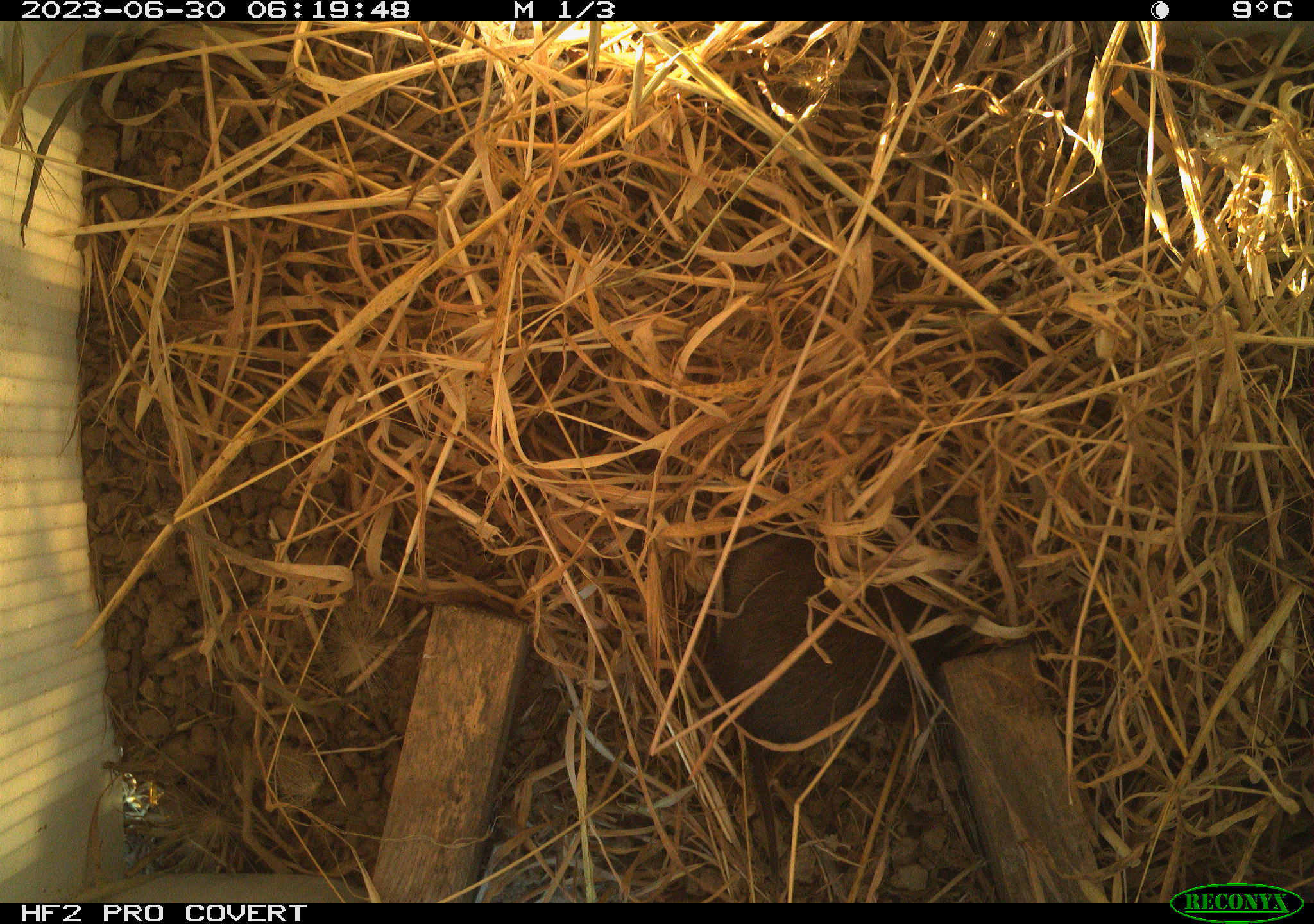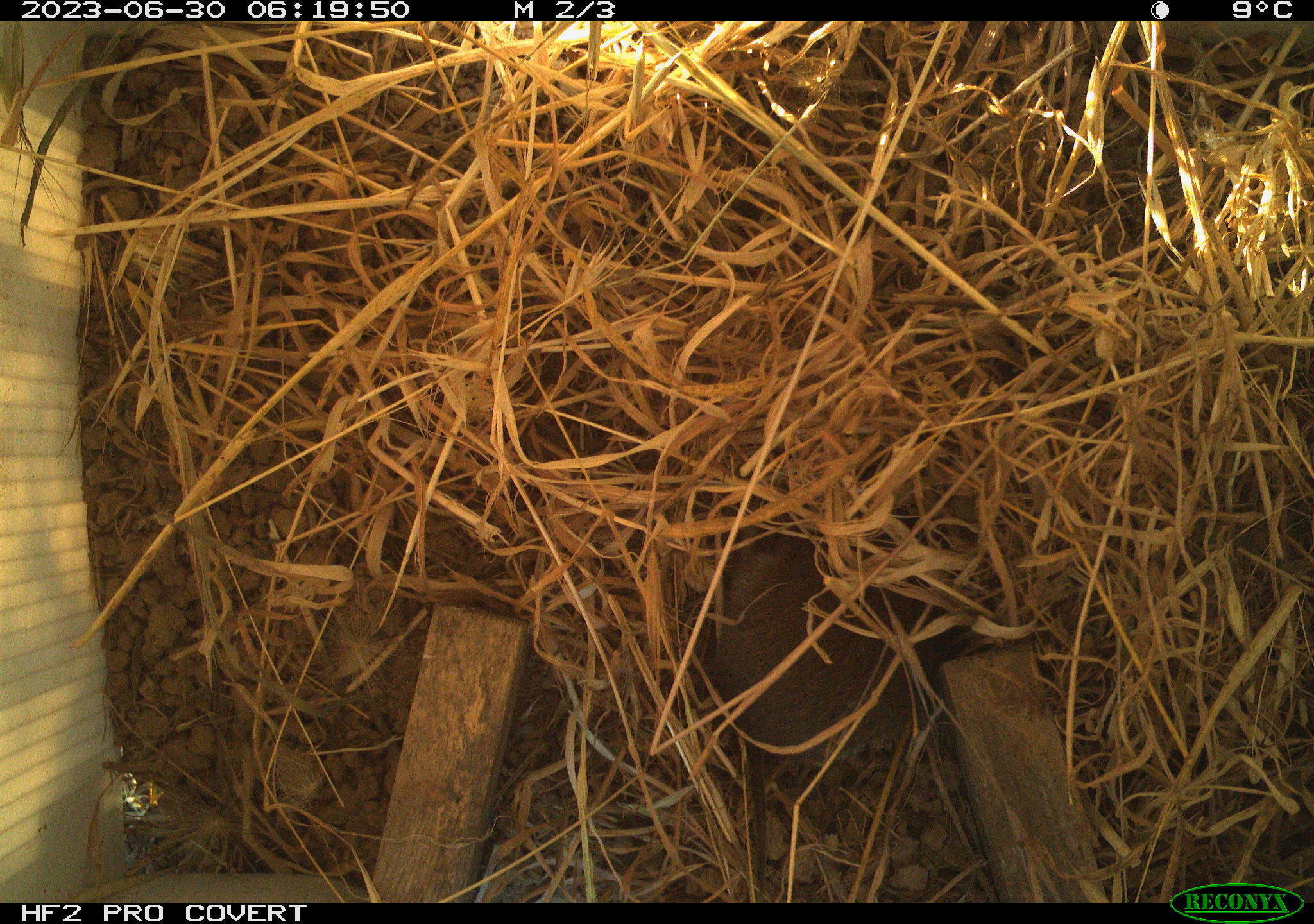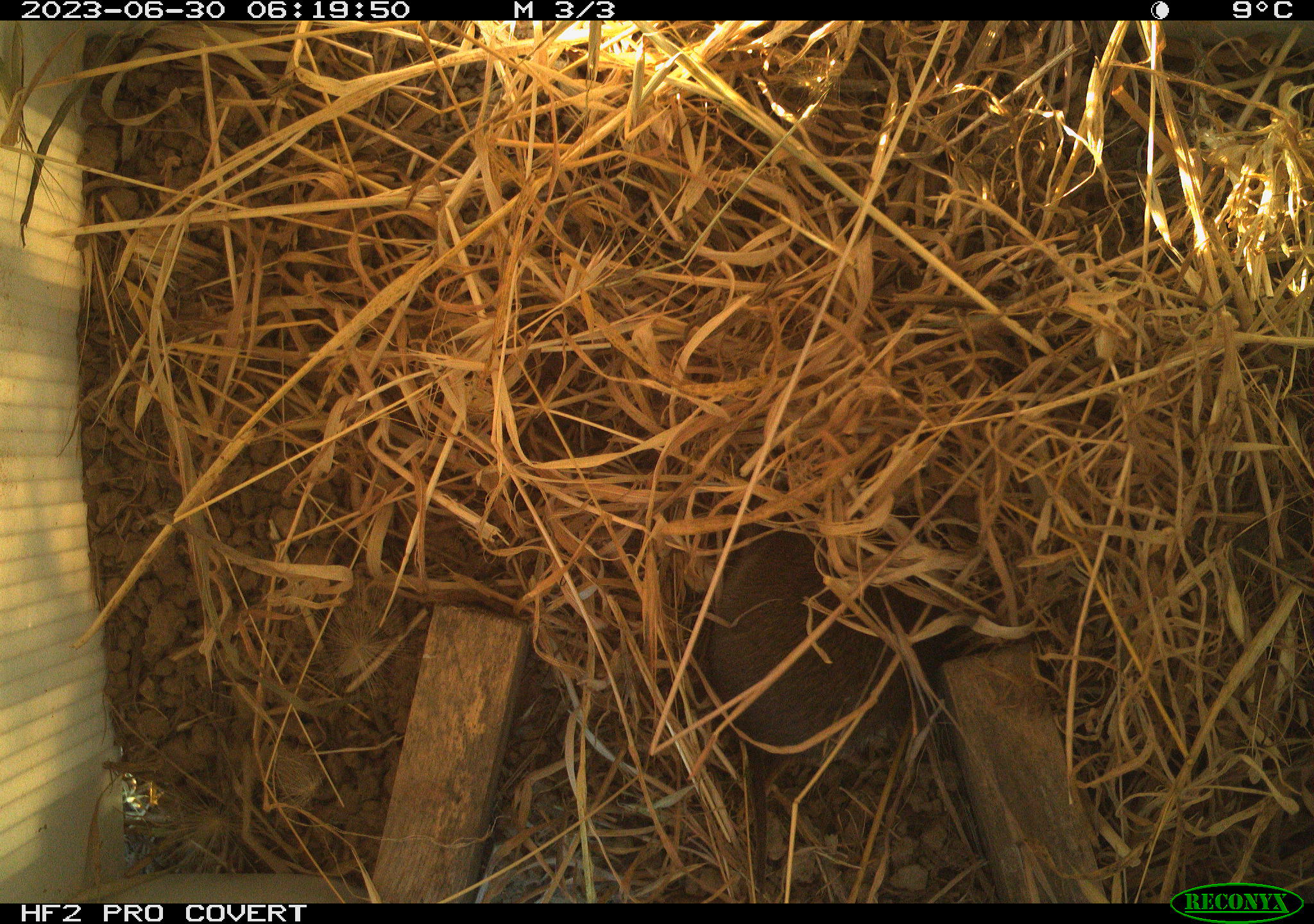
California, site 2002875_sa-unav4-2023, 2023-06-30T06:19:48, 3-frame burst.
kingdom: Animalia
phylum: Chordata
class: Mammalia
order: Rodentia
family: Cricetidae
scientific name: Arvicolinae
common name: voles, lemmings, and muskrats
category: arvicolinae subfamily